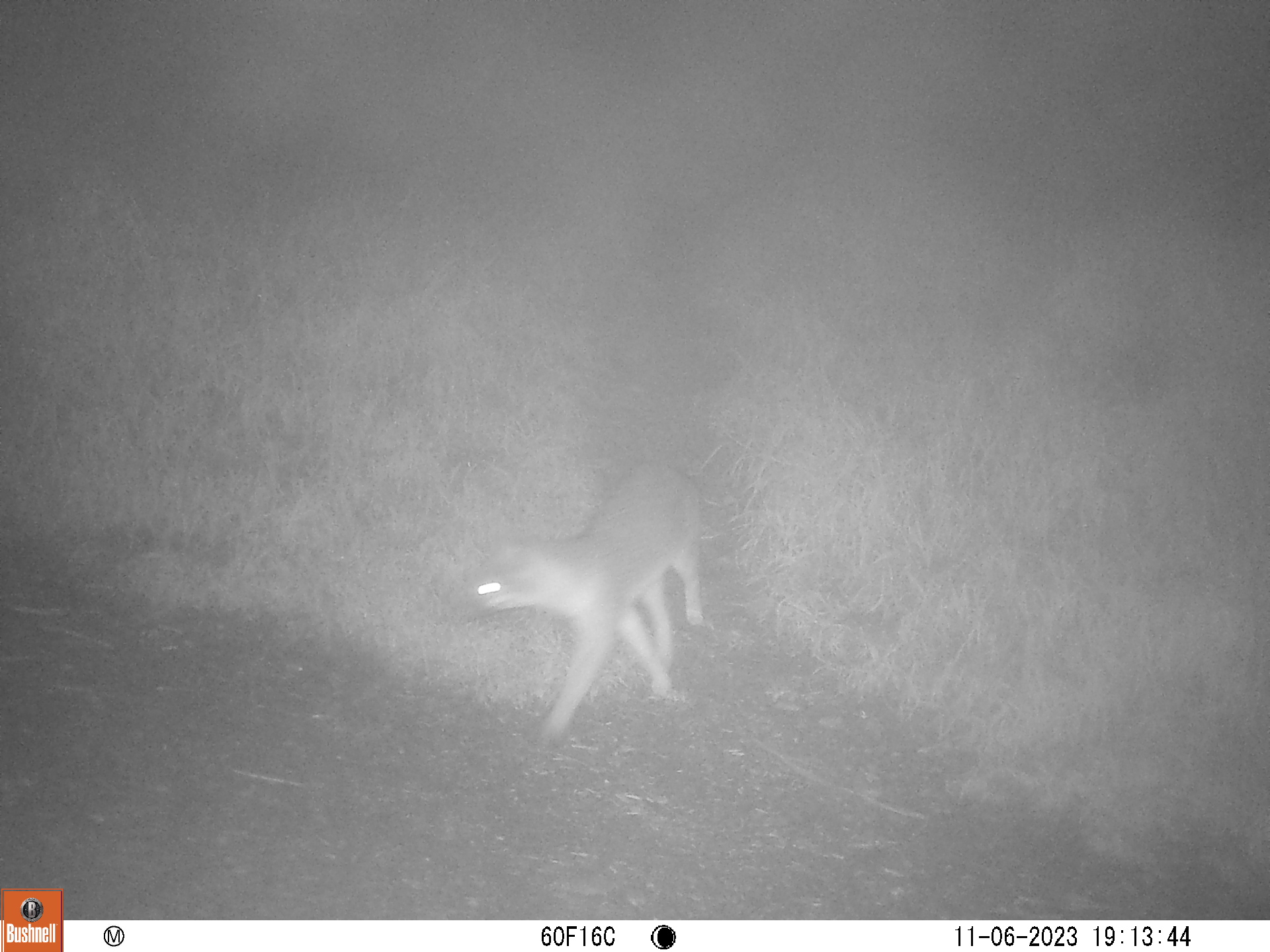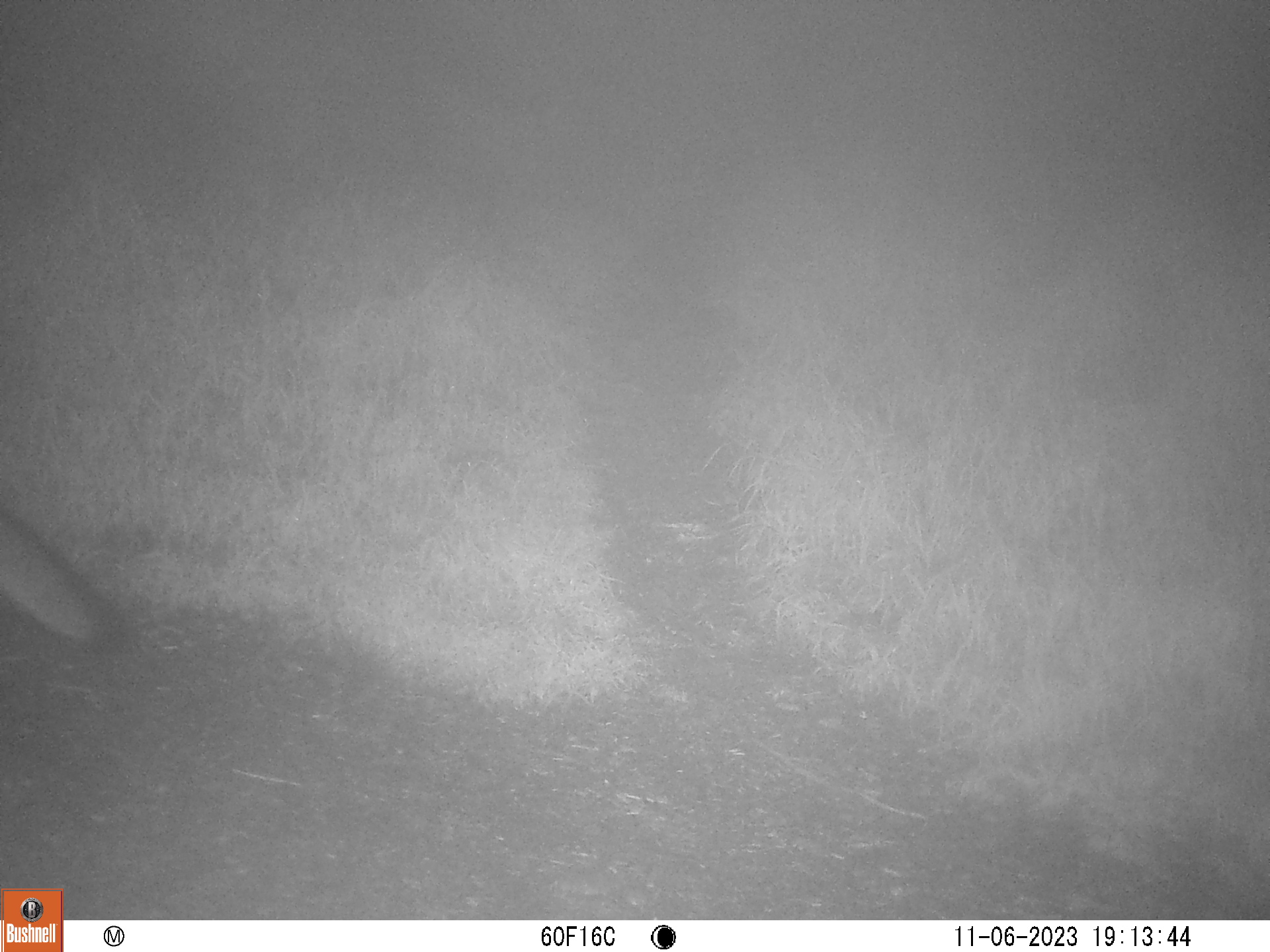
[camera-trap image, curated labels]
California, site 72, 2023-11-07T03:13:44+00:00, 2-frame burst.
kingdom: Animalia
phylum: Chordata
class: Mammalia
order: Carnivora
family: Canidae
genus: Urocyon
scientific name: Urocyon cinereoargenteus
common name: gray fox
Gray fox (Urocyon cinereoargenteus).